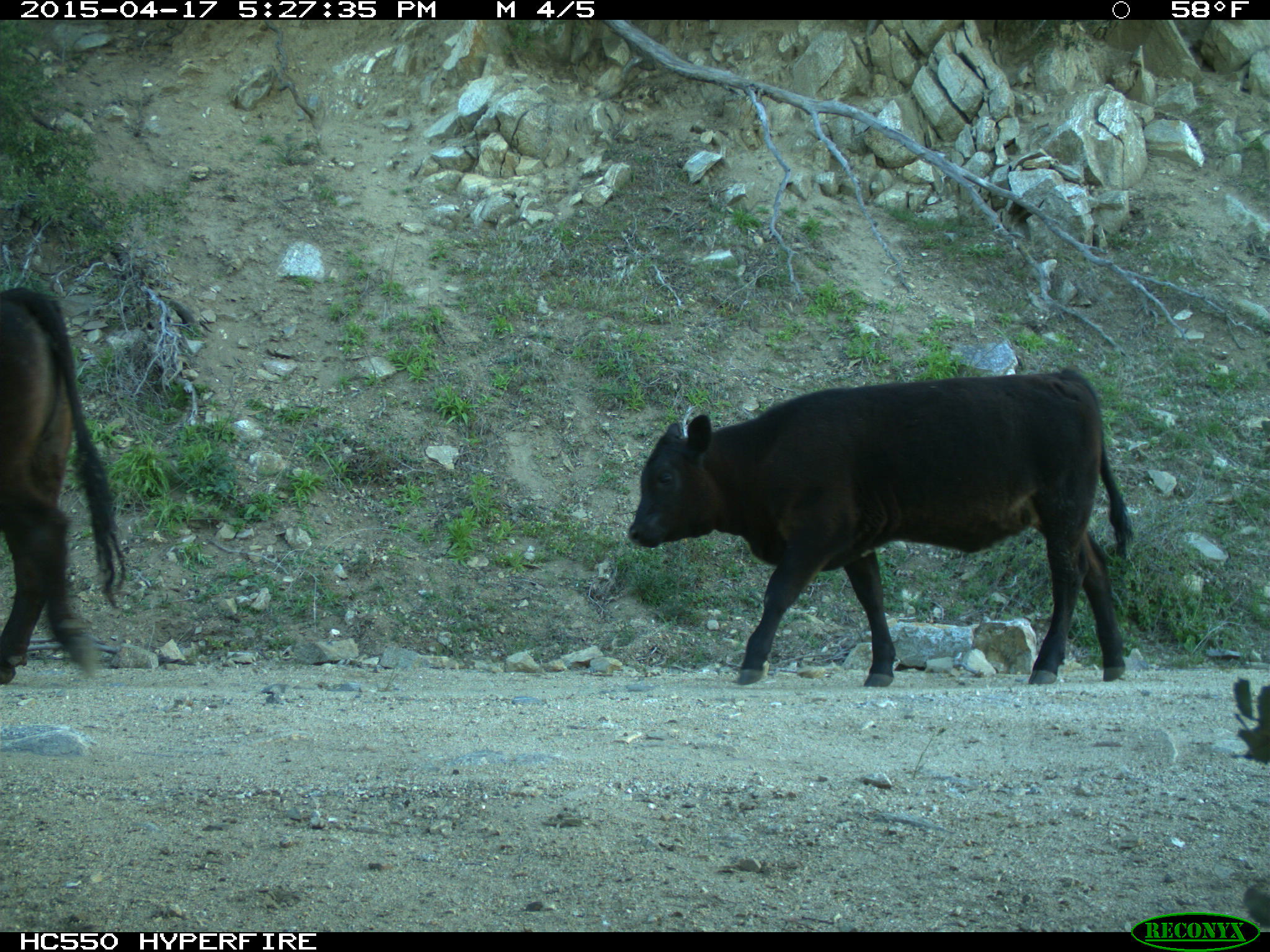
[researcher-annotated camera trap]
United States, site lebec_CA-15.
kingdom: Animalia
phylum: Chordata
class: Mammalia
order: Artiodactyla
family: Bovidae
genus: Bos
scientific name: Bos taurus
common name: domestic cow